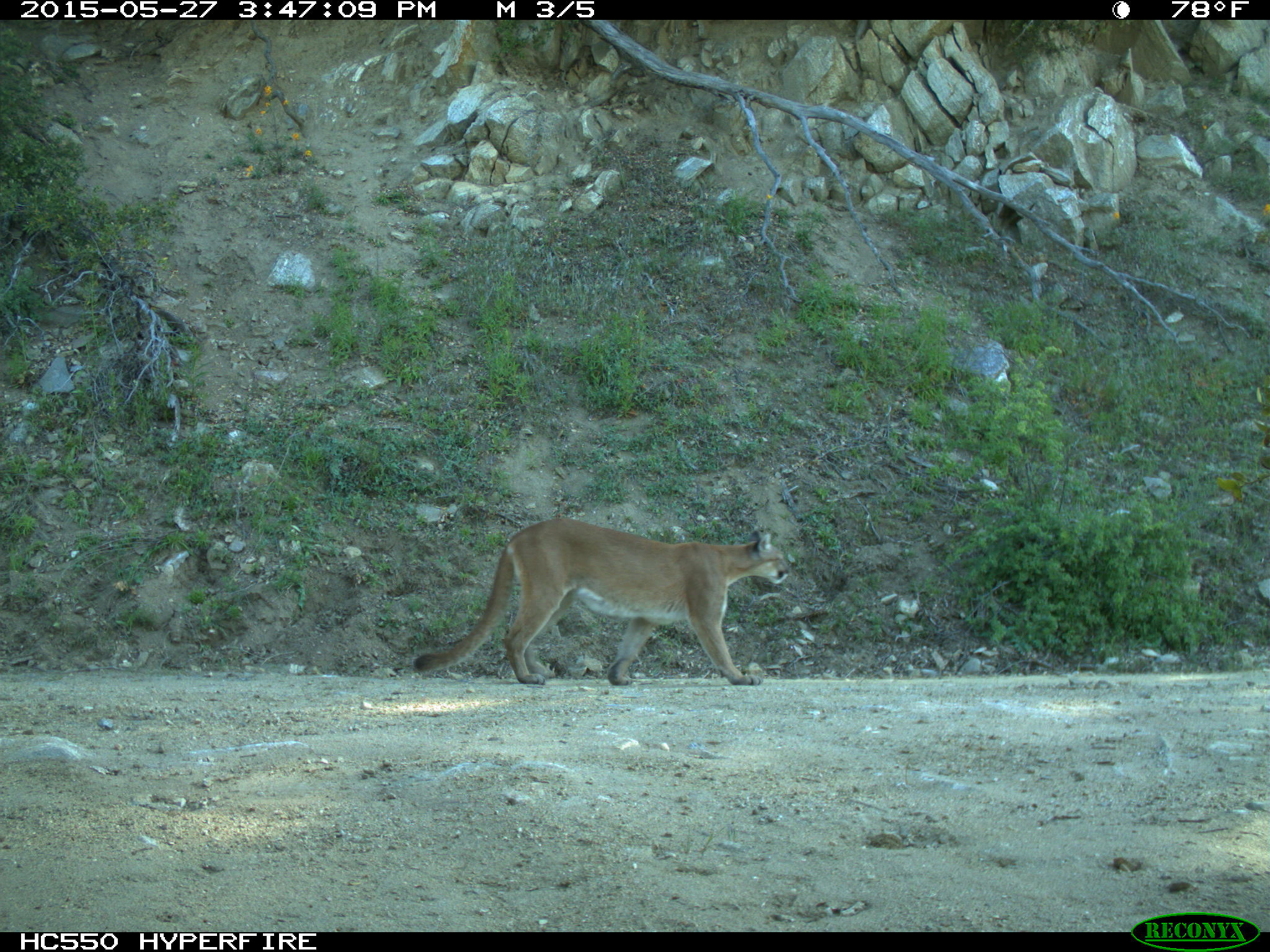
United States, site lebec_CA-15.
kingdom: Animalia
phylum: Chordata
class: Mammalia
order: Carnivora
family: Felidae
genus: Puma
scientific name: Puma concolor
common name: mountain lion